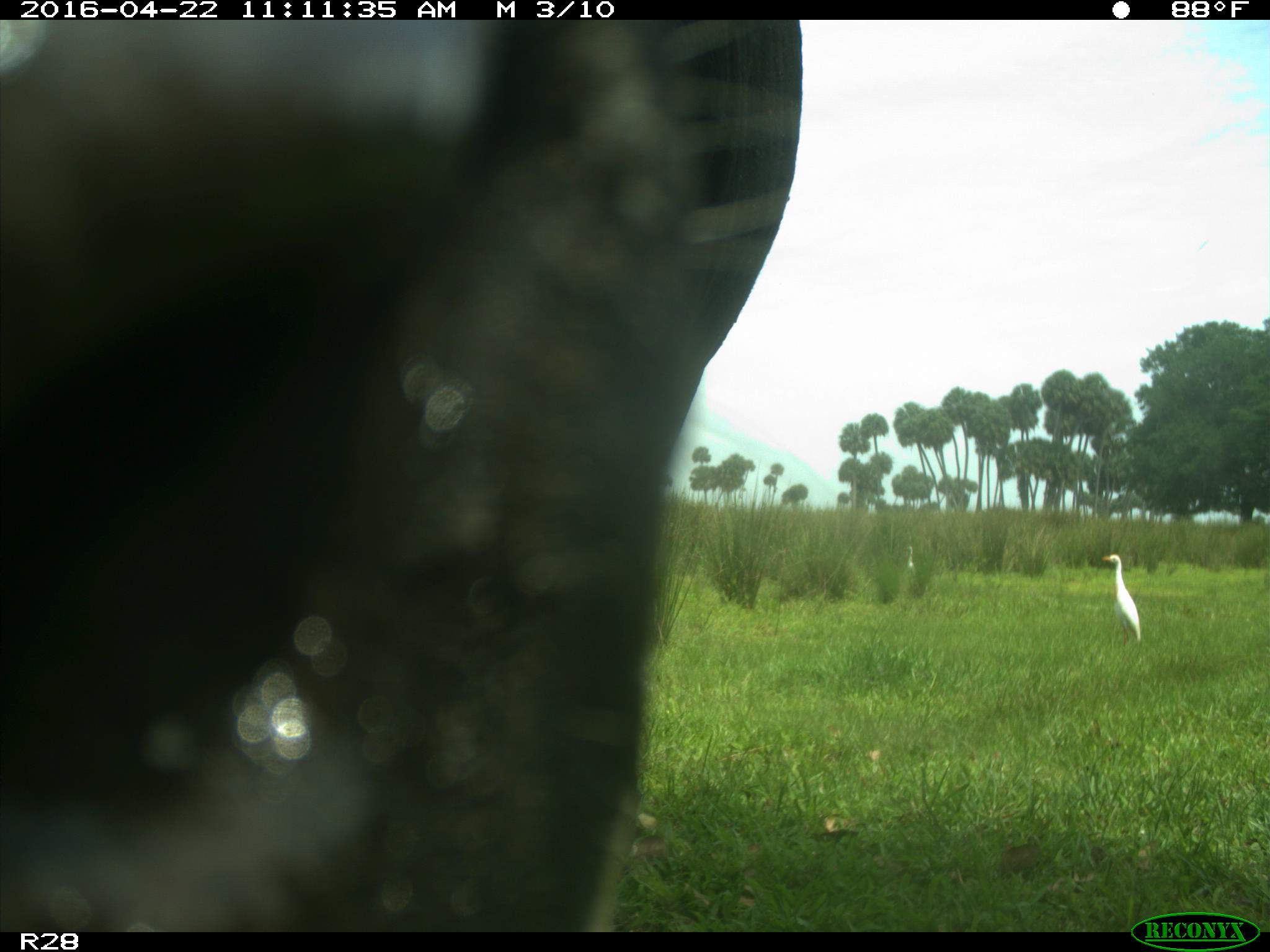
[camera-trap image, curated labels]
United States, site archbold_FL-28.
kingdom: Animalia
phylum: Chordata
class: Mammalia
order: Artiodactyla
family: Bovidae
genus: Bos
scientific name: Bos taurus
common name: domestic cow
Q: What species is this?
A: Bos taurus (domestic cow).